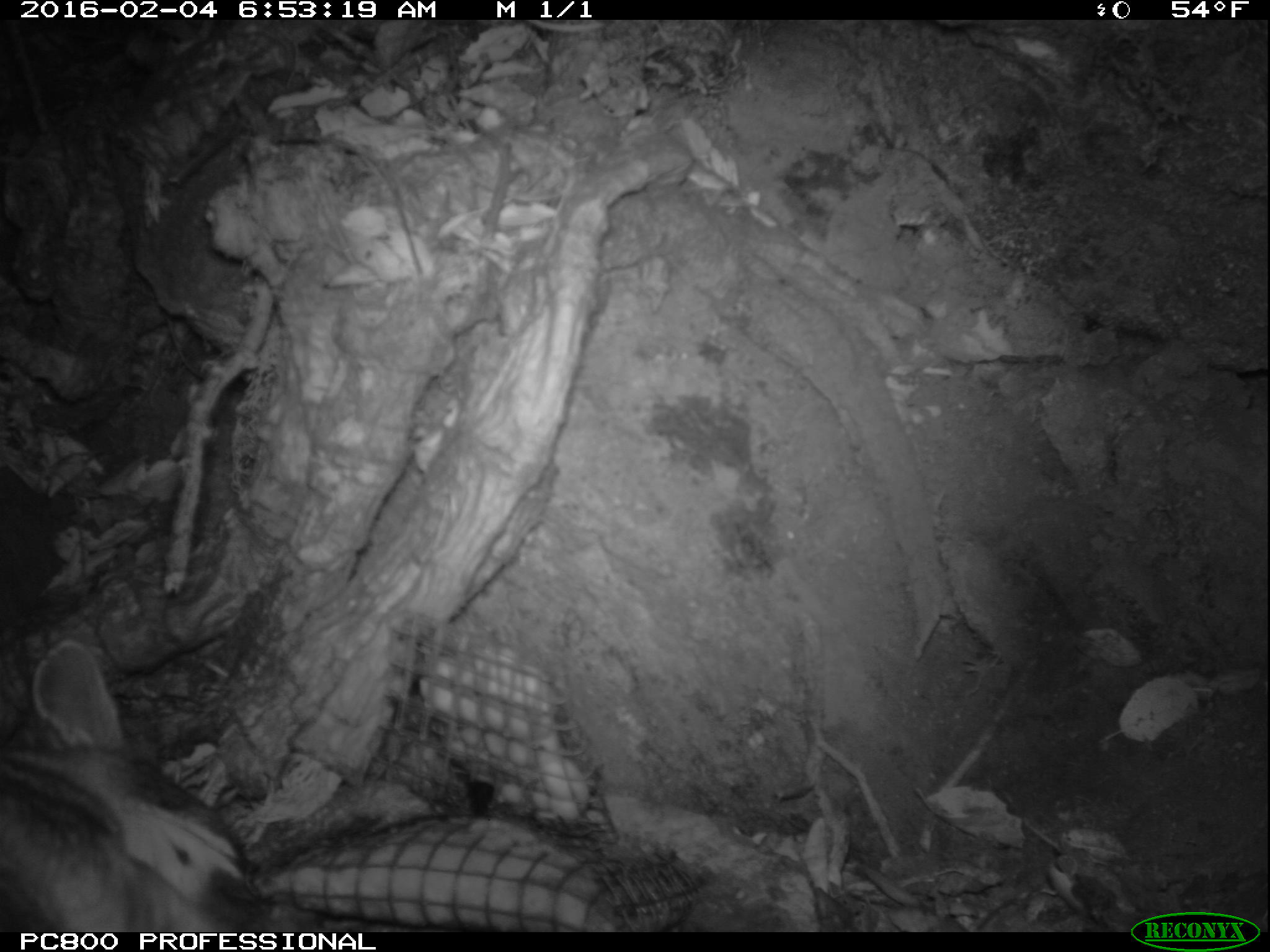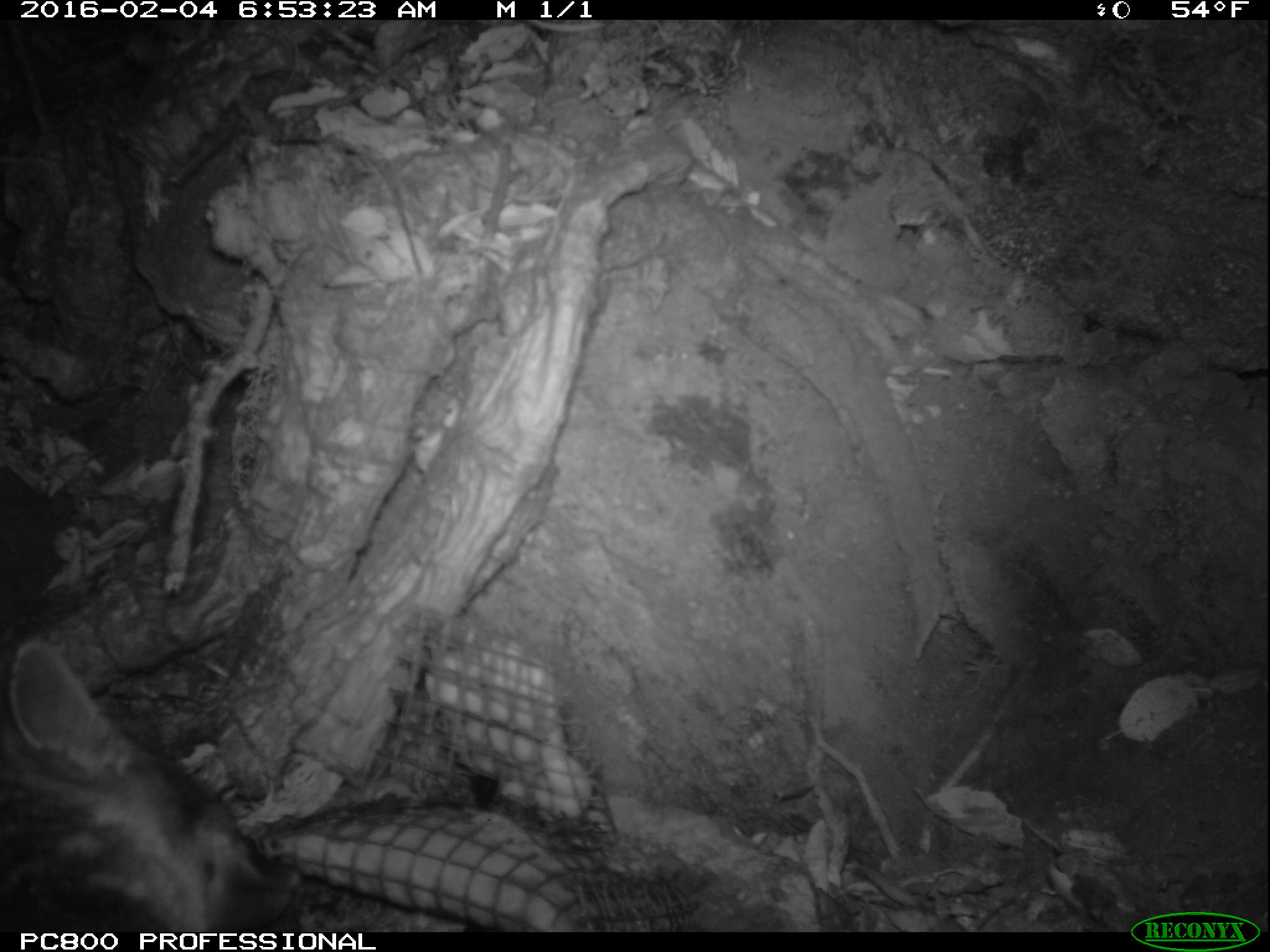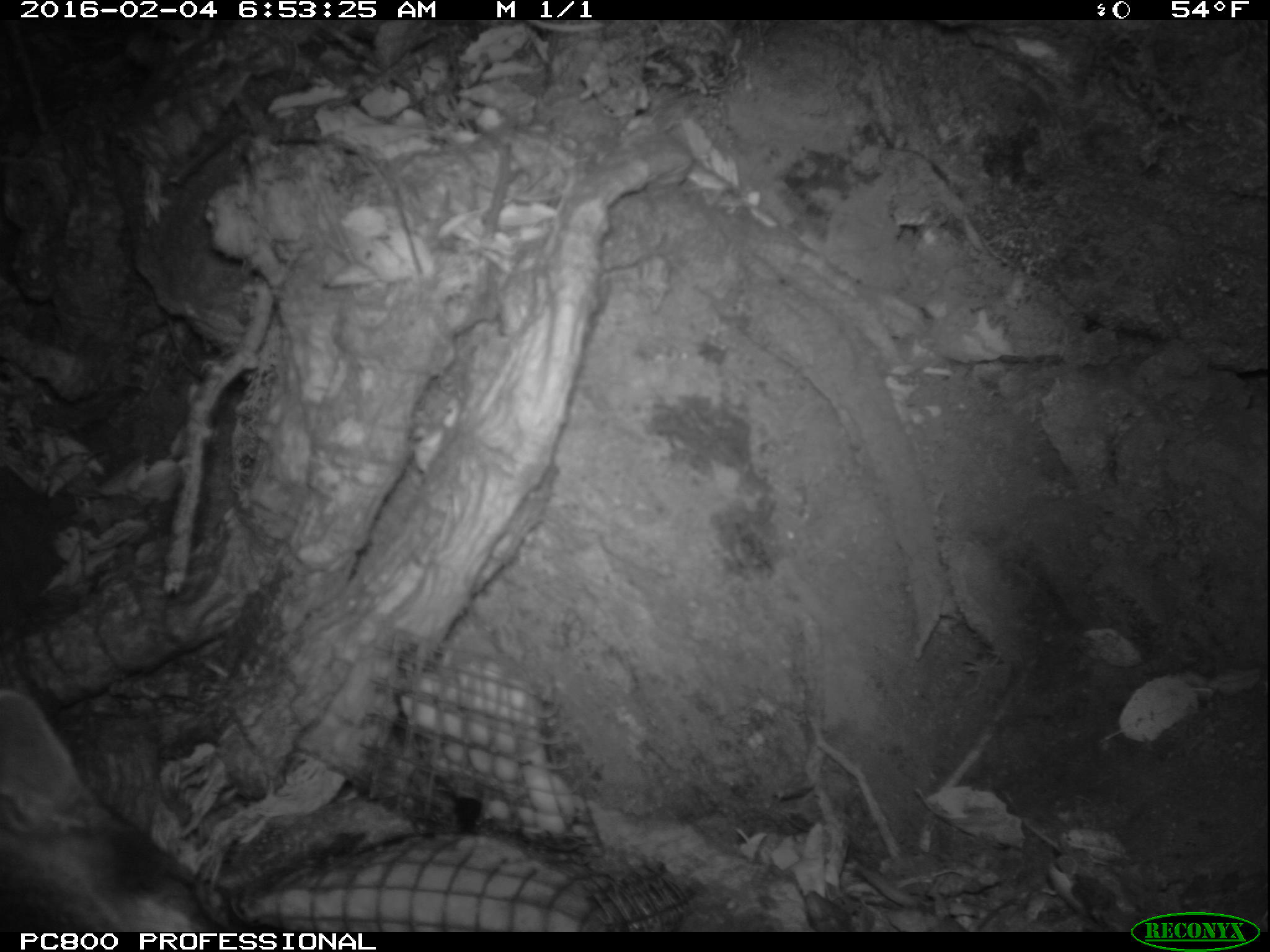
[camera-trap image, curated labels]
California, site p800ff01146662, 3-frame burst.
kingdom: Animalia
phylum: Chordata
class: Mammalia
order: Carnivora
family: Canidae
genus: Urocyon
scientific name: Urocyon littoralis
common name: island fox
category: fox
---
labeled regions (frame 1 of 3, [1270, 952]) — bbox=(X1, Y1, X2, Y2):
fox: bbox=(0, 638, 296, 932)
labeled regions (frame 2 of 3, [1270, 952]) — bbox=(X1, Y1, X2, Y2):
fox: bbox=(0, 640, 300, 932)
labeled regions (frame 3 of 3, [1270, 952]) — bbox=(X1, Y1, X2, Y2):
fox: bbox=(0, 685, 236, 932)